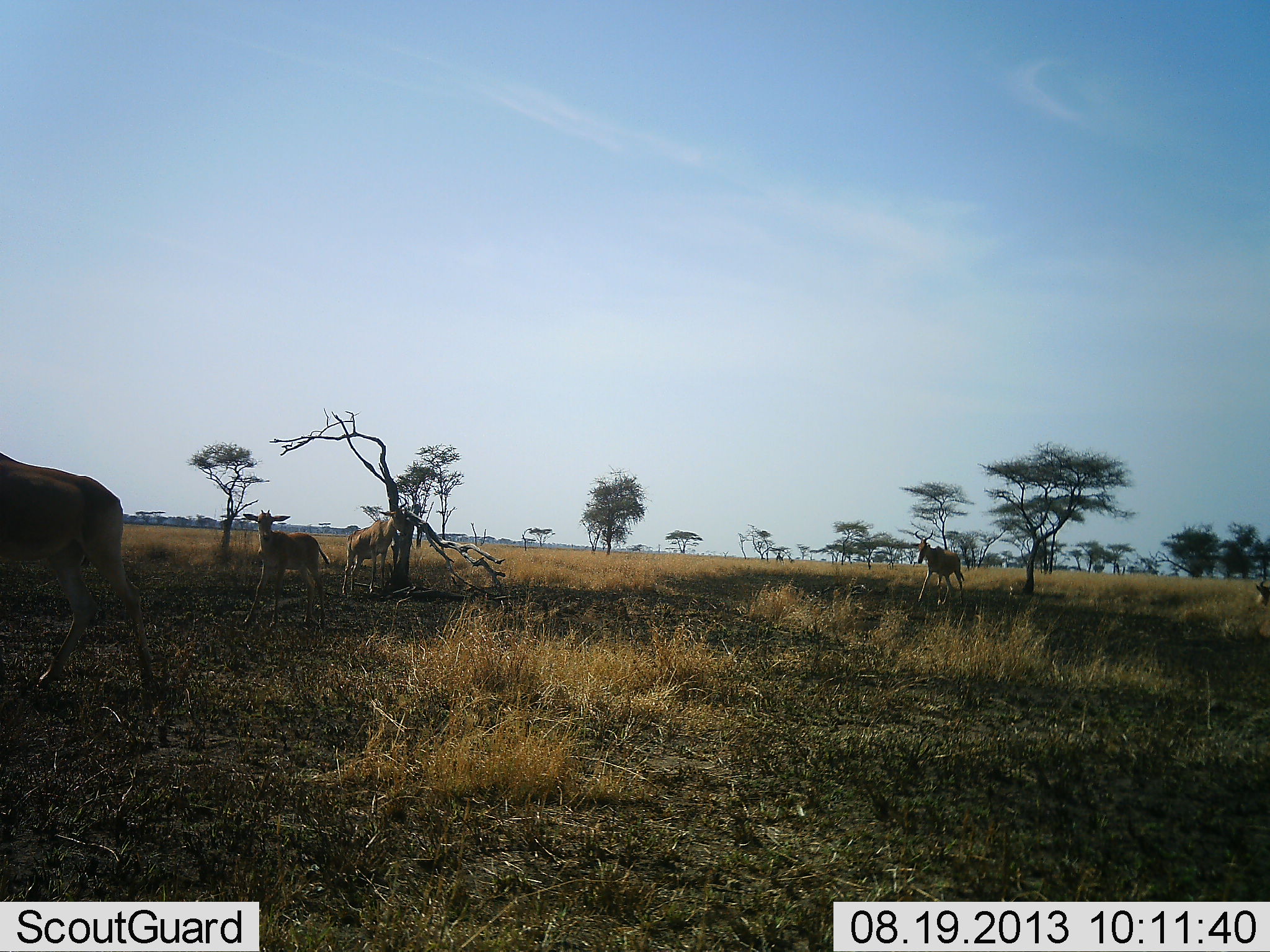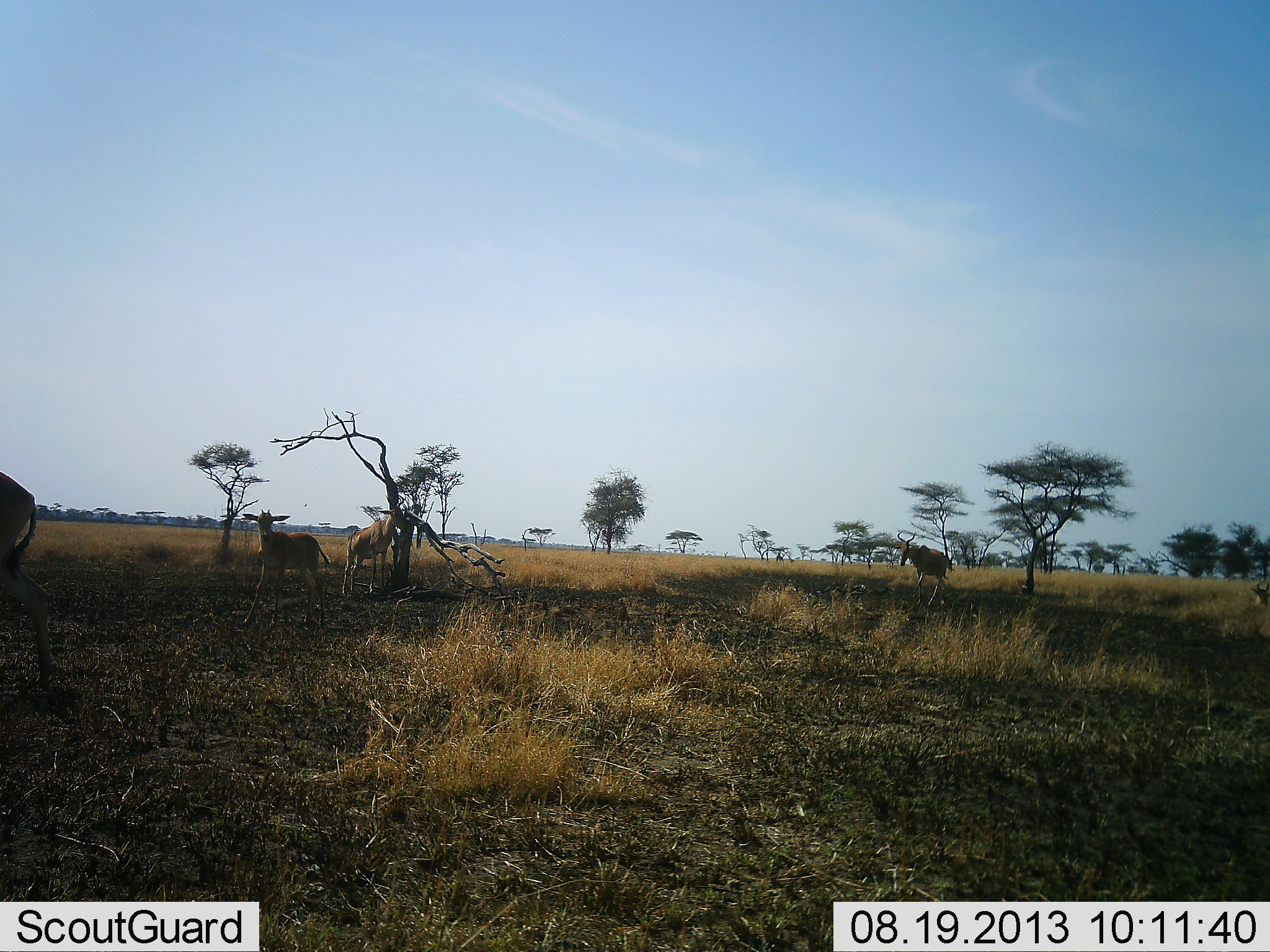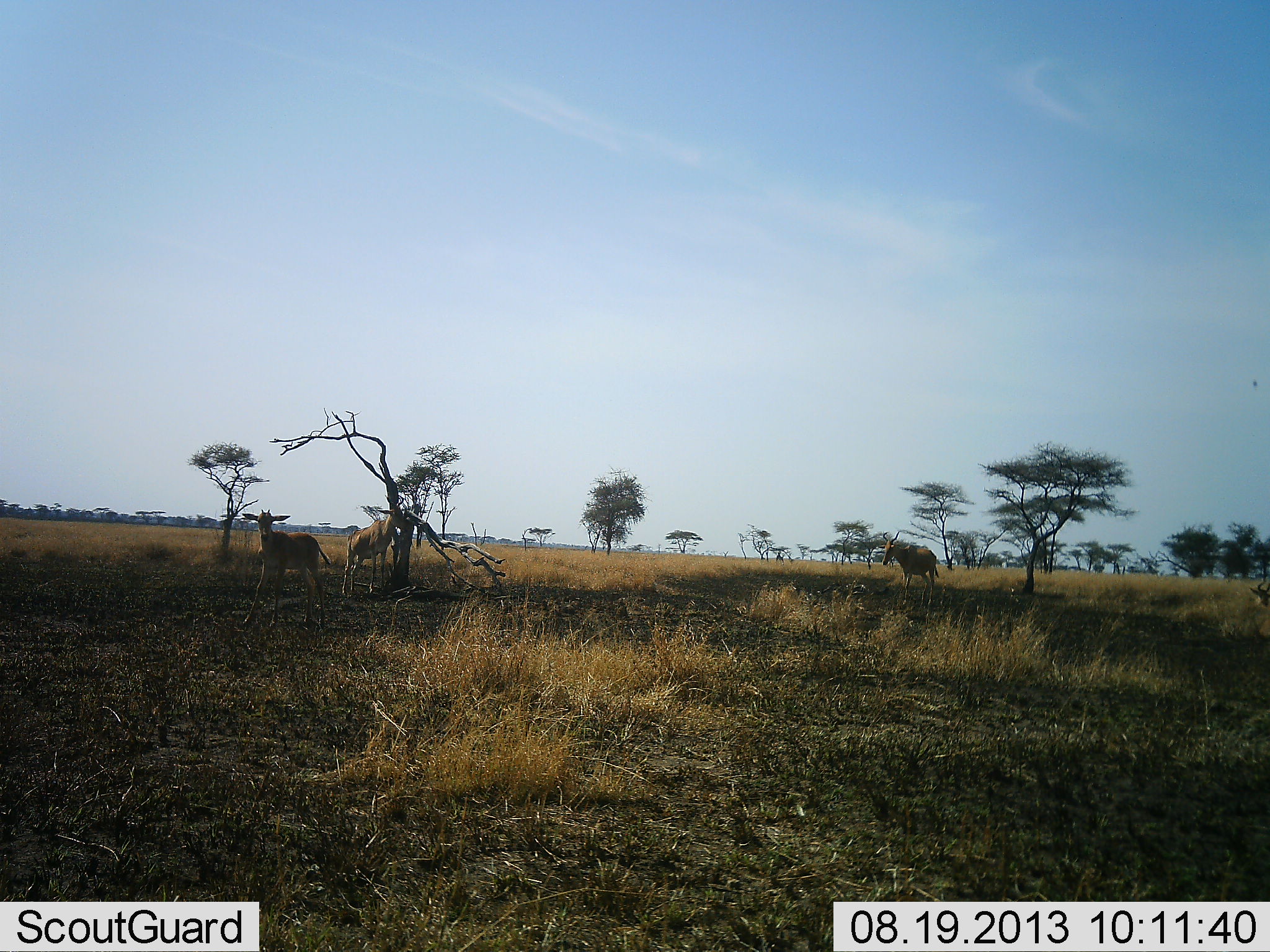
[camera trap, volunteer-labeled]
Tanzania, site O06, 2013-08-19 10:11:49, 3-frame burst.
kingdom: Animalia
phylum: Chordata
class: Mammalia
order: Artiodactyla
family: Bovidae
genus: Alcelaphus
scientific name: Alcelaphus buselaphus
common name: hartebeest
Hartebeest (Alcelaphus buselaphus), count 5. Behavior (volunteer vote fractions): standing 90%, resting 10%, moving 100%, interacting 0%. Young present (vote fraction): 50%. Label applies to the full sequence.